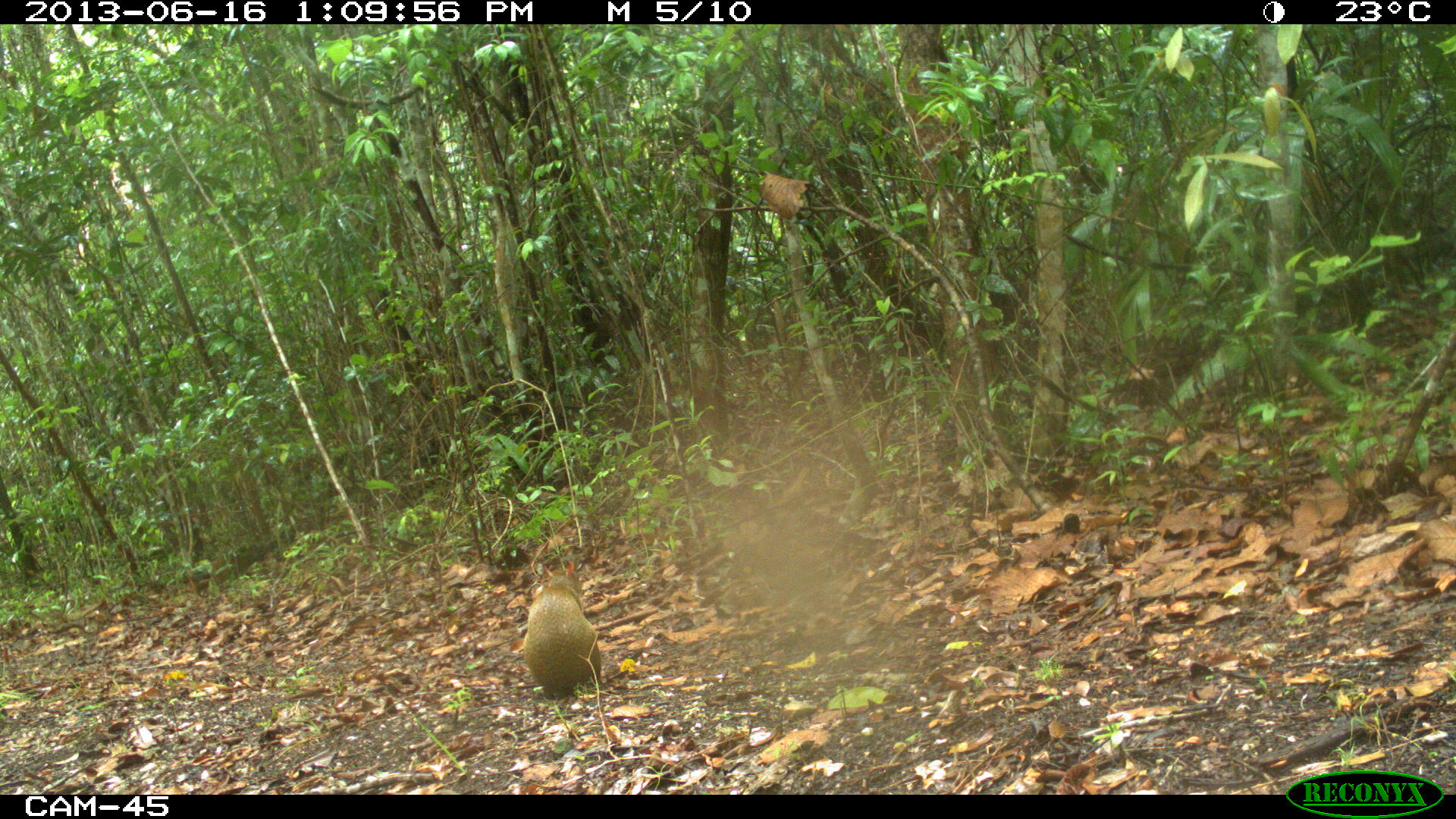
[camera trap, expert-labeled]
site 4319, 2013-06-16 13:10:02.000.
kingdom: Animalia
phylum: Chordata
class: Mammalia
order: Rodentia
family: Dasyproctidae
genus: Dasyprocta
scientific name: Dasyprocta punctata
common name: central american agouti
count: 2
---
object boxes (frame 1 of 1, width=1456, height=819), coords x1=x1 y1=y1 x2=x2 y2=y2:
dasyprocta punctata: x1=521 y1=559 x2=606 y2=699